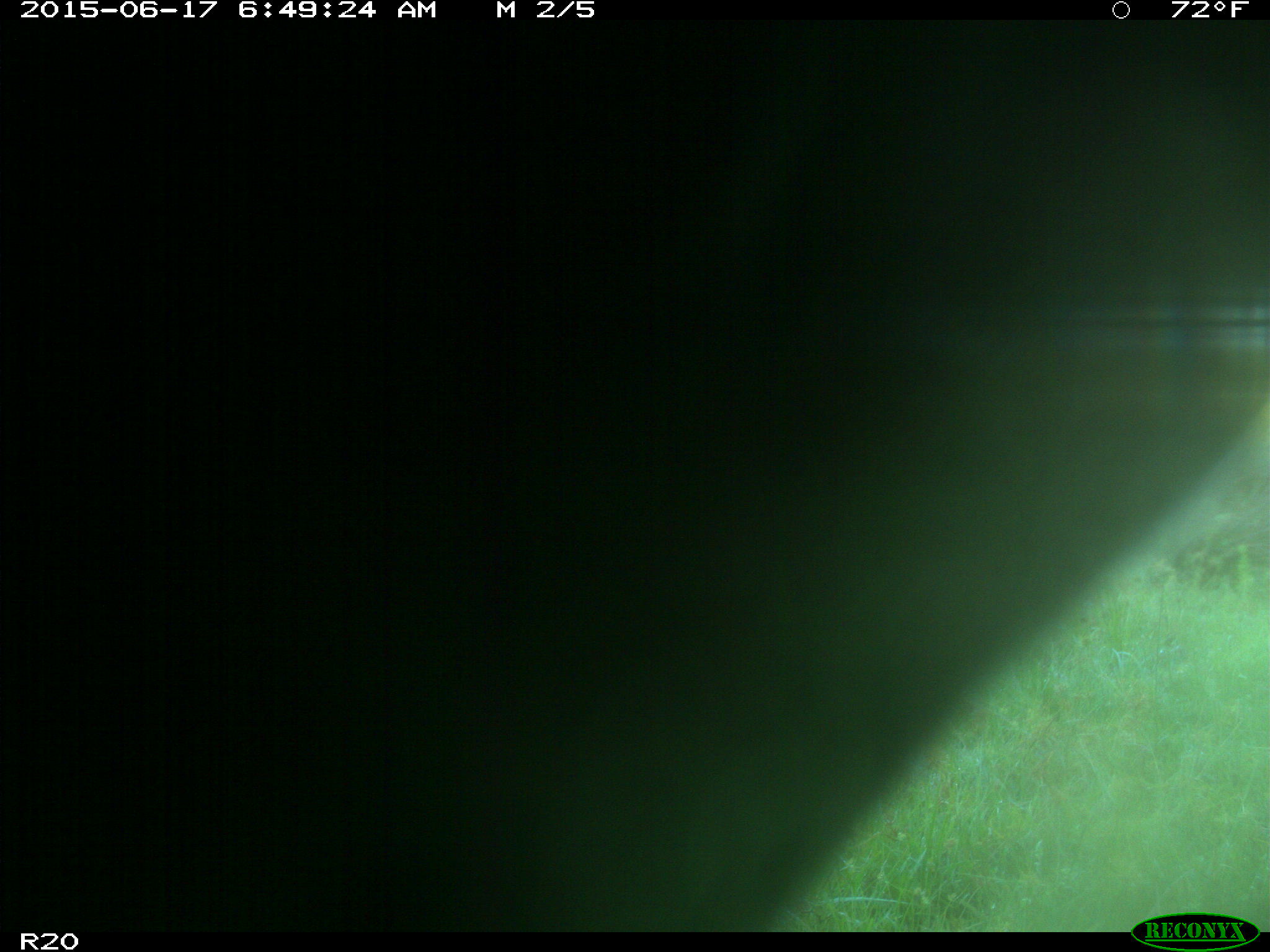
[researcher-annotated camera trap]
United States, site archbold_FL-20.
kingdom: Animalia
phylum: Chordata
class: Mammalia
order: Artiodactyla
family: Bovidae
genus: Bos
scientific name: Bos taurus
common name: domestic cow